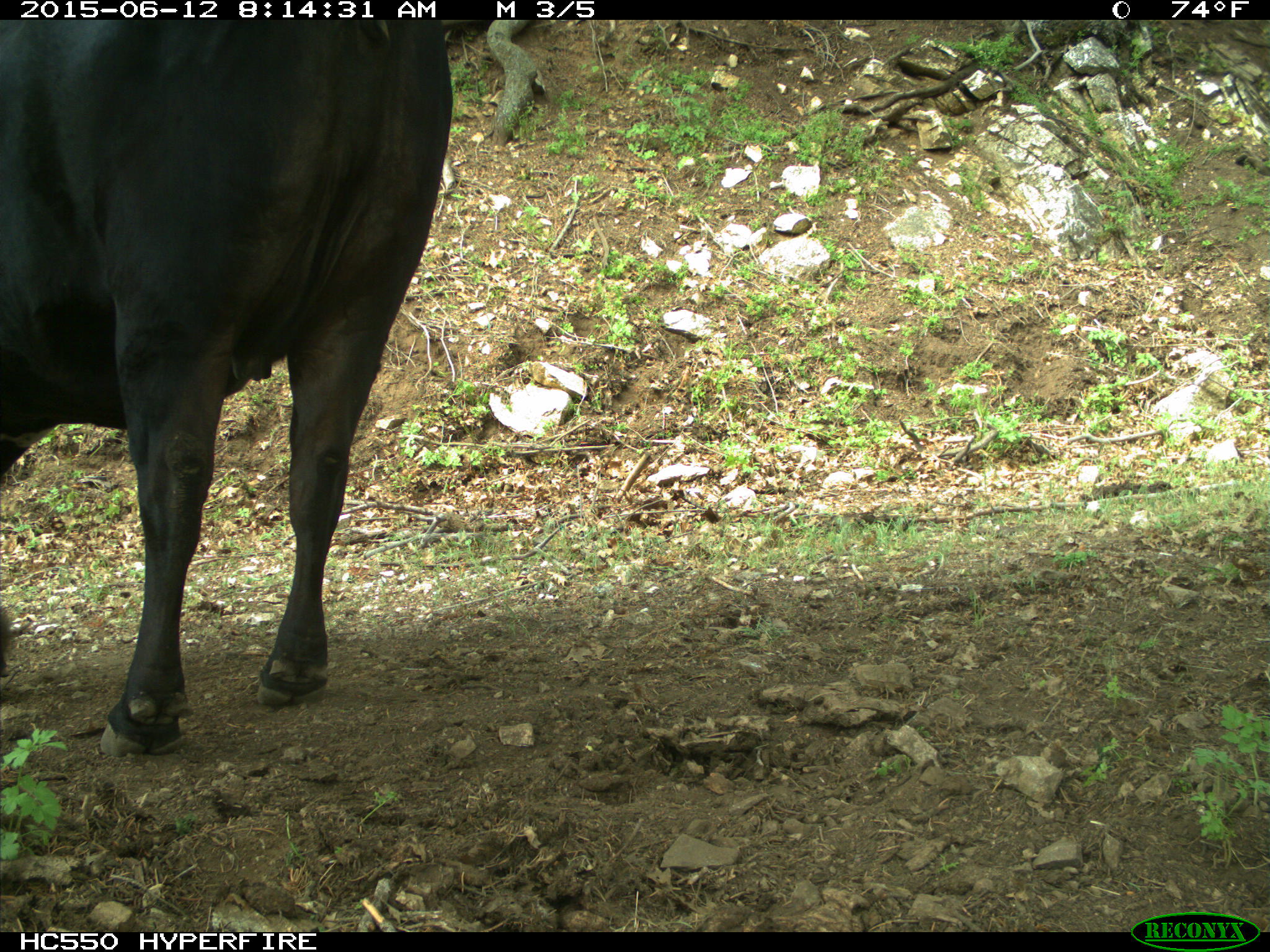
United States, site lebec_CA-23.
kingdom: Animalia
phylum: Chordata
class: Mammalia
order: Artiodactyla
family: Bovidae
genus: Bos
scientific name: Bos taurus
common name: domestic cow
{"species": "Bos taurus (domestic cow)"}